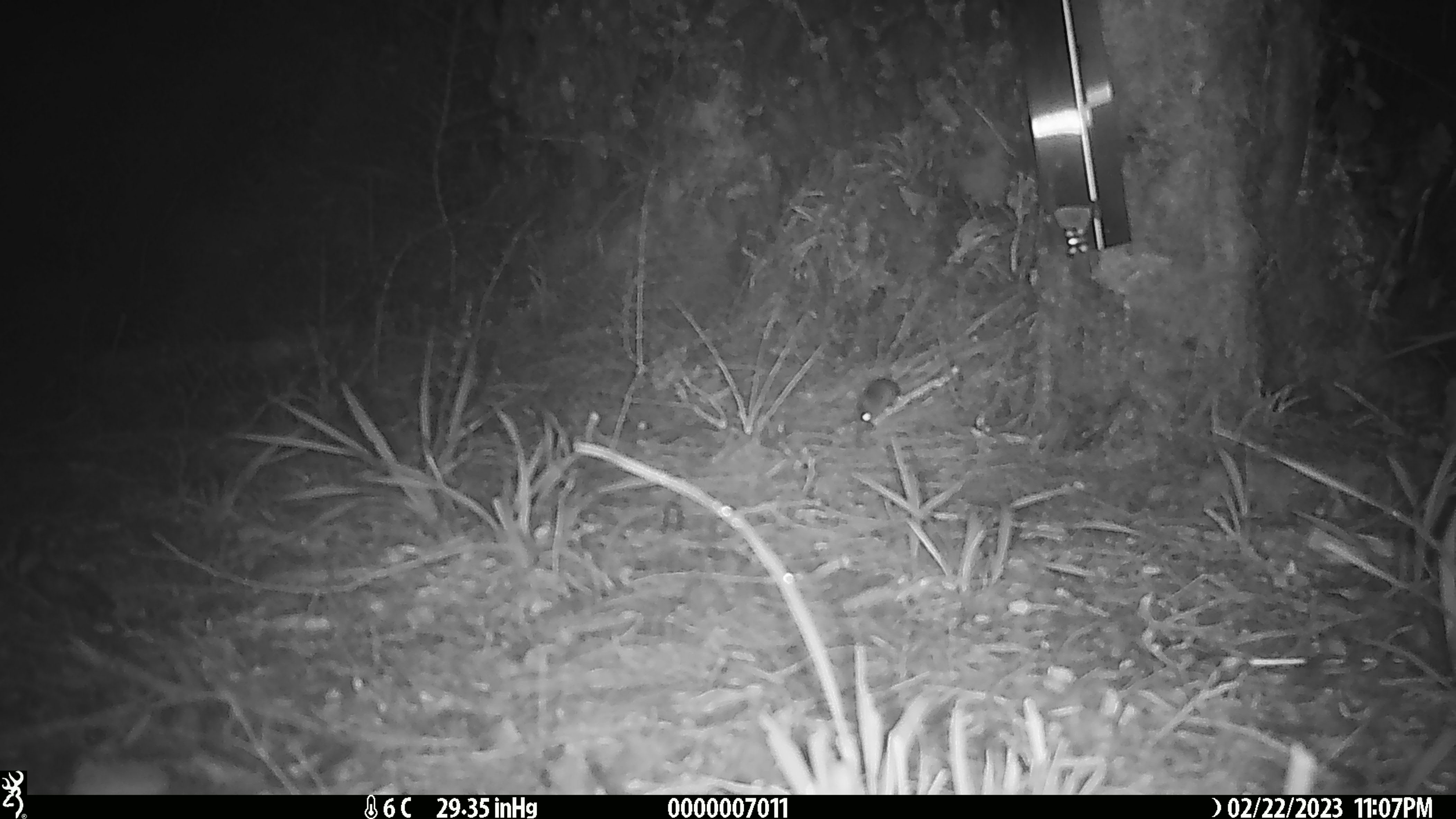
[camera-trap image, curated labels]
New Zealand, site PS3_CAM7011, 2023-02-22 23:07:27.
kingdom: Animalia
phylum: Chordata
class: Mammalia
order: Rodentia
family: Muridae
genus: Mus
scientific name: Mus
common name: mouse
Mouse (Mus).